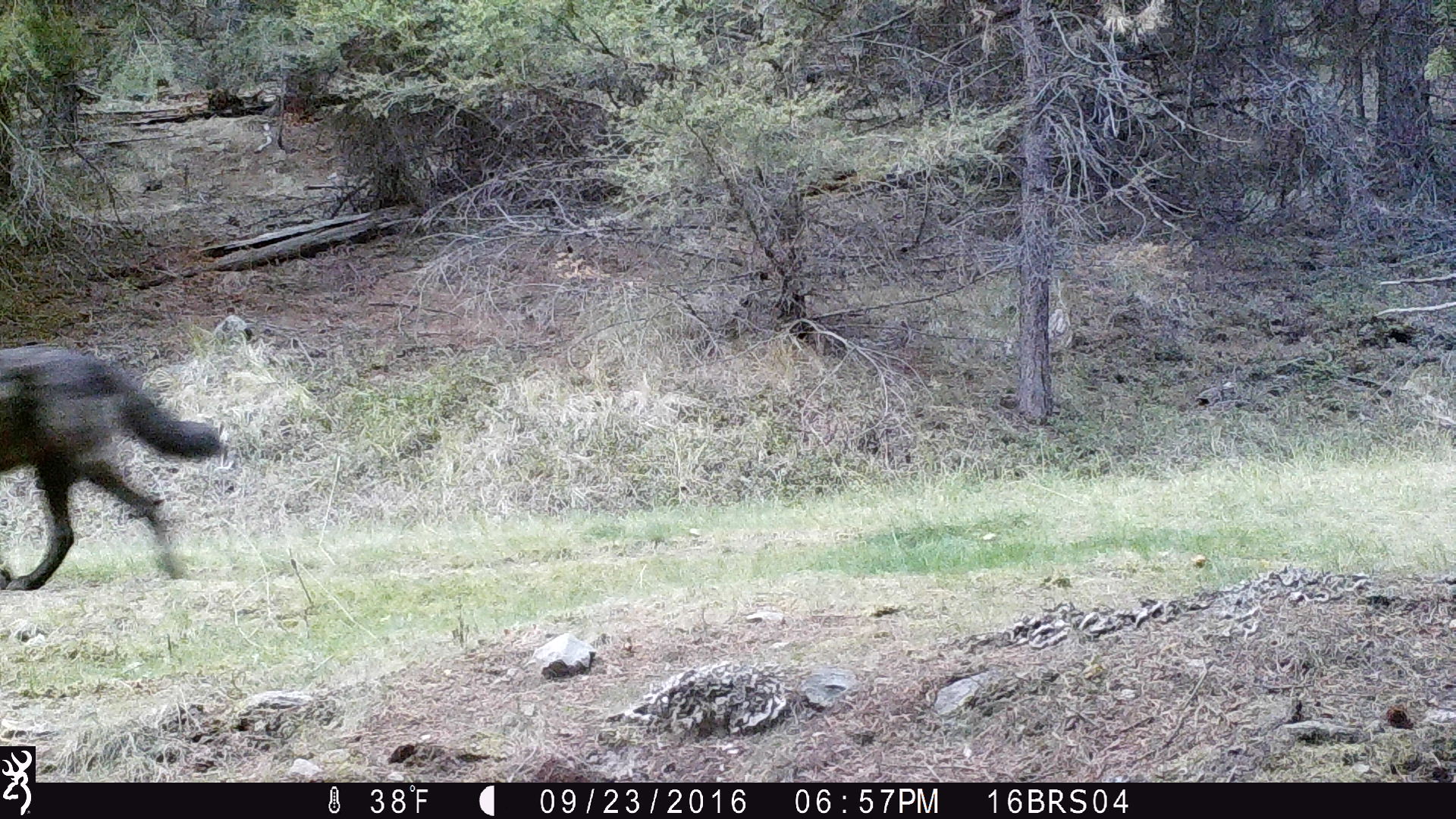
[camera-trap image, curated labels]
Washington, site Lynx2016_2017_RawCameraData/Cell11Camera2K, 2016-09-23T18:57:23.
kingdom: Animalia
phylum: Chordata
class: Mammalia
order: Carnivora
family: Canidae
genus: Canis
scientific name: Canis lupus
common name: gray wolf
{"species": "Canis lupus (gray wolf)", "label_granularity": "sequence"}